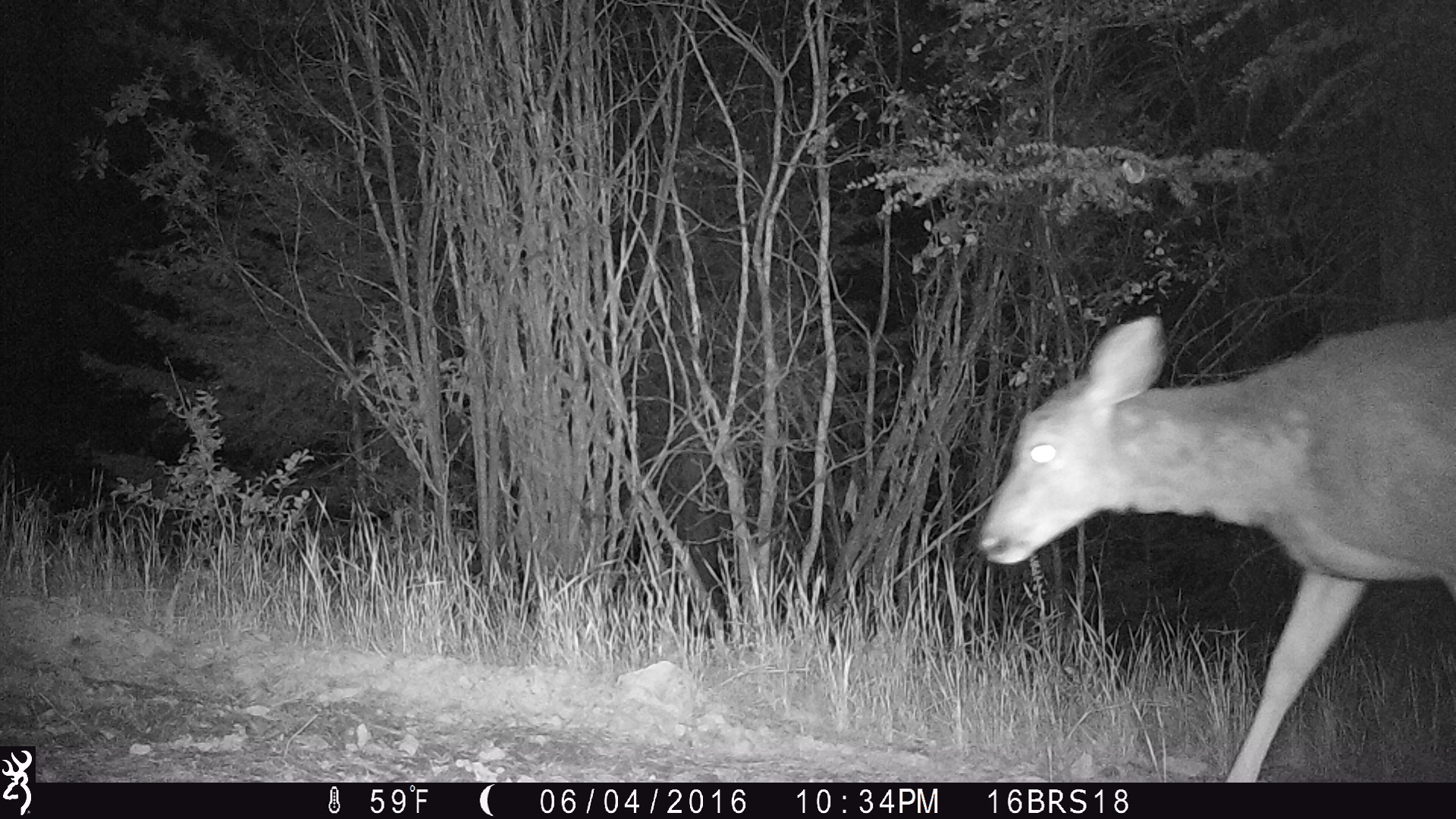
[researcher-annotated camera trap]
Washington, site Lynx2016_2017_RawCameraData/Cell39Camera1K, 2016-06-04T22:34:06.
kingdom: Animalia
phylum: Chordata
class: Mammalia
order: Artiodactyla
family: Cervidae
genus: Odocoileus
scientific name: Odocoileus hemionus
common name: mule deer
Odocoileus hemionus (mule deer). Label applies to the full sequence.